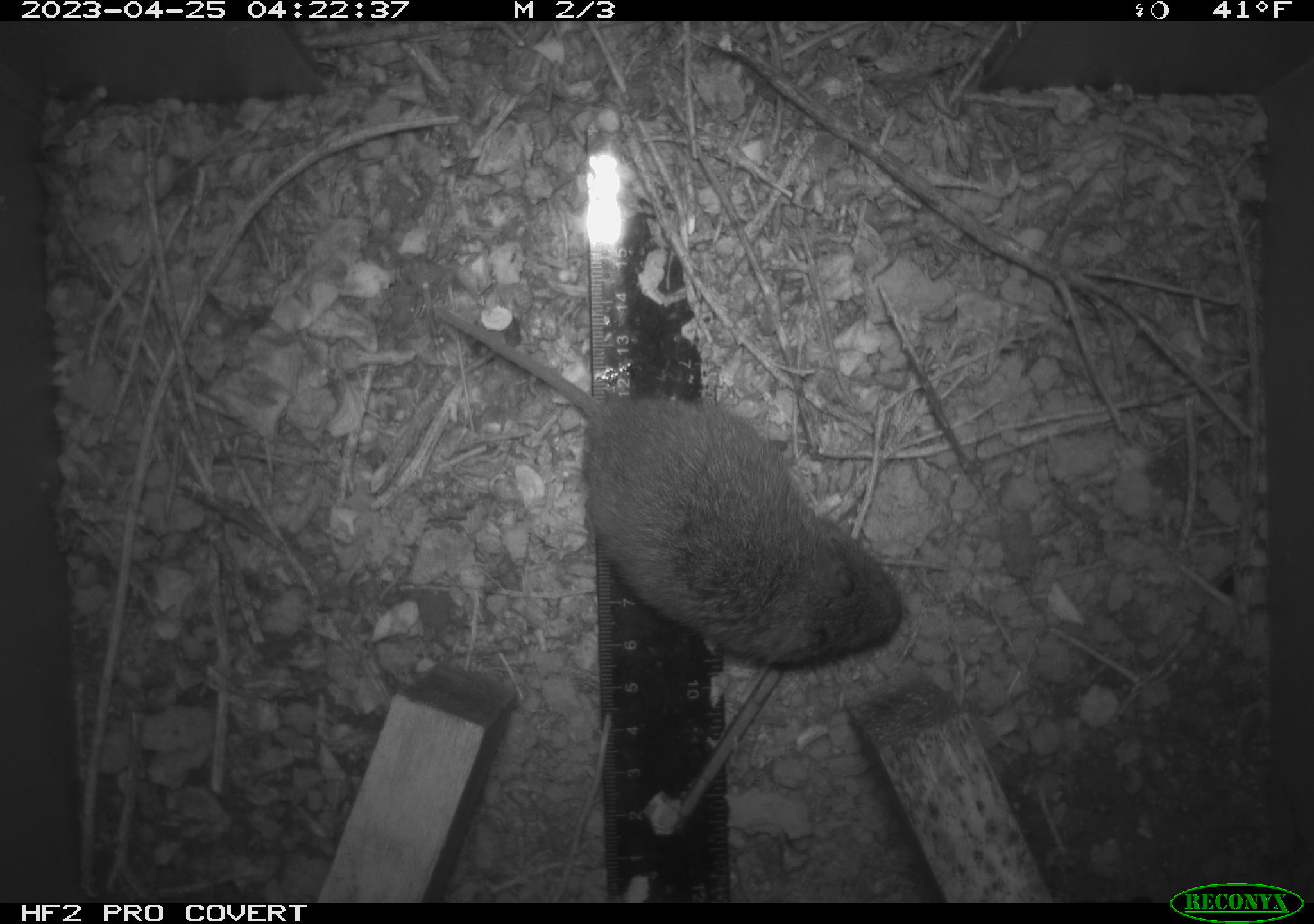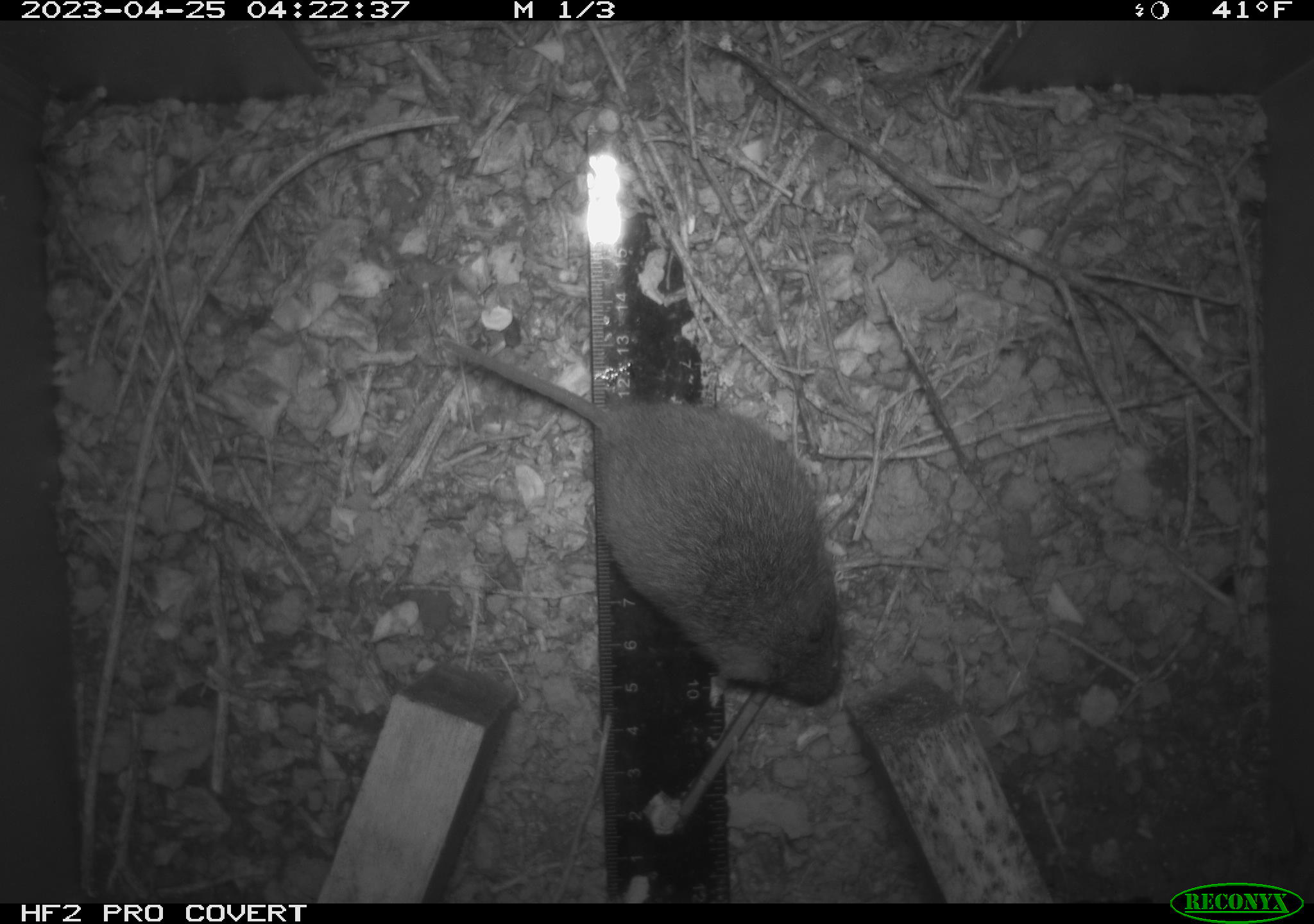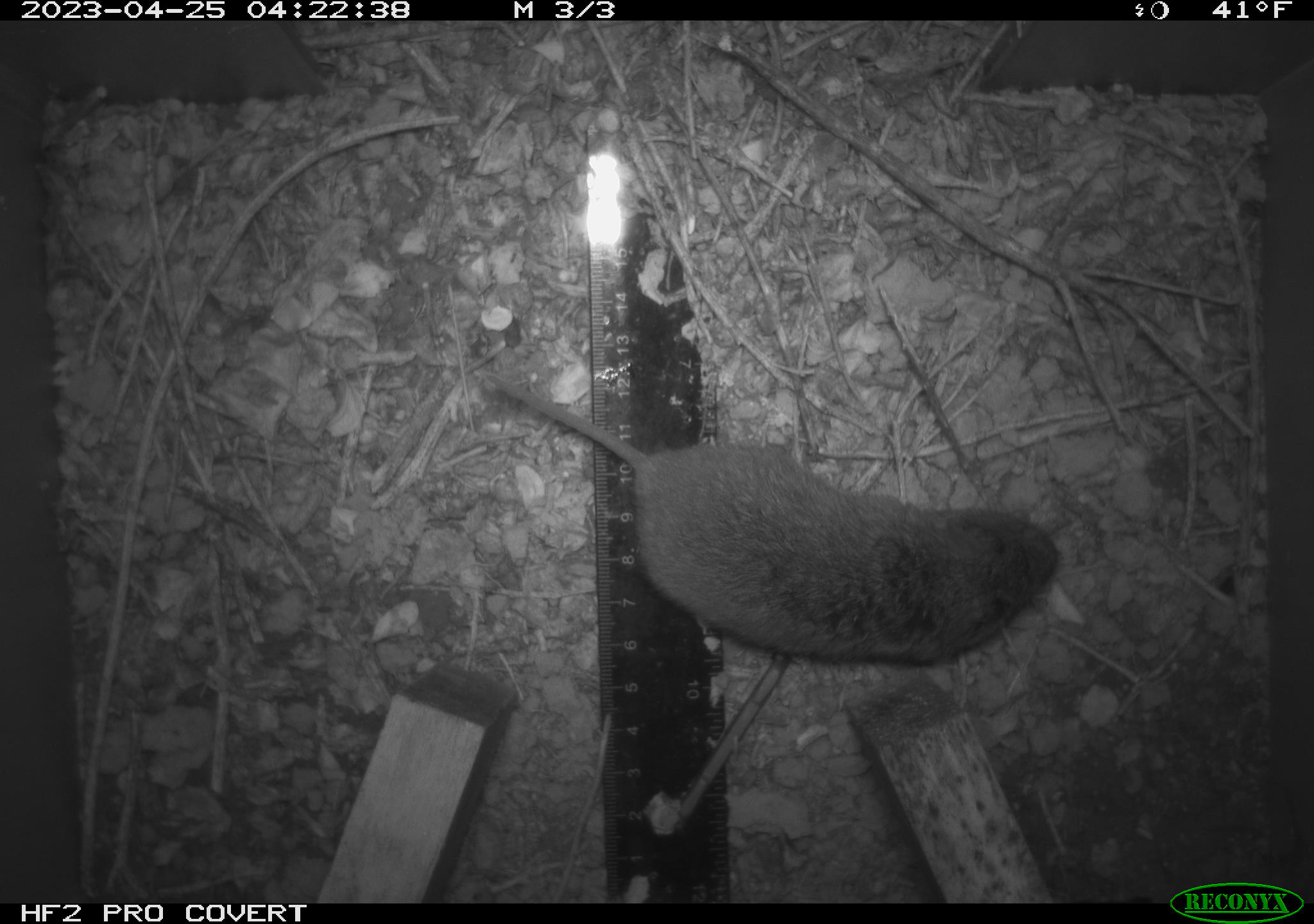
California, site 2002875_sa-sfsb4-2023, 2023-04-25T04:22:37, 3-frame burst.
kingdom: Animalia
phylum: Chordata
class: Mammalia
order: Rodentia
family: Cricetidae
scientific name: Arvicolinae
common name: voles, lemmings, and muskrats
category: arvicolinae subfamily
Arvicolinae subfamily (voles, lemmings, and muskrats) (Arvicolinae).